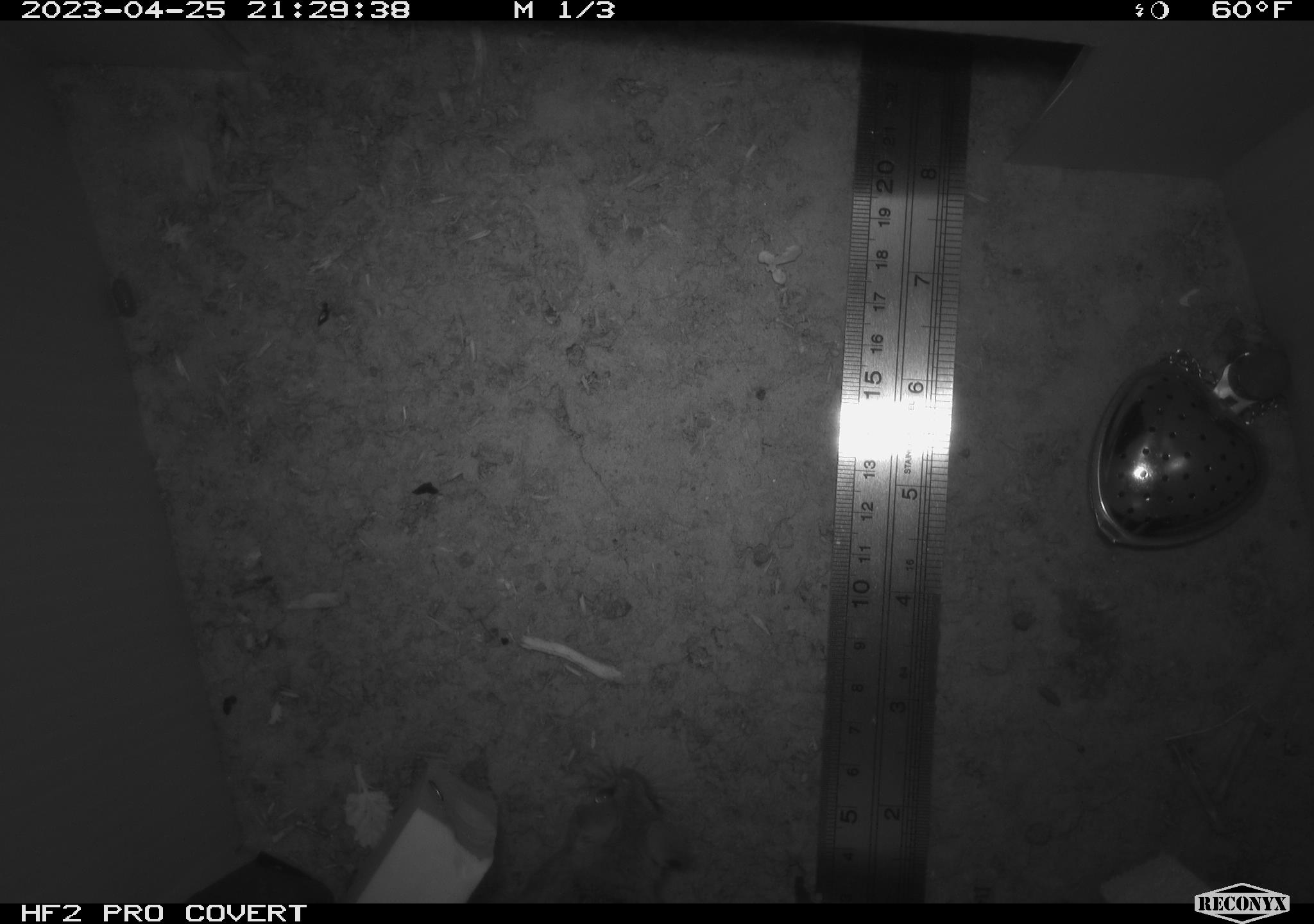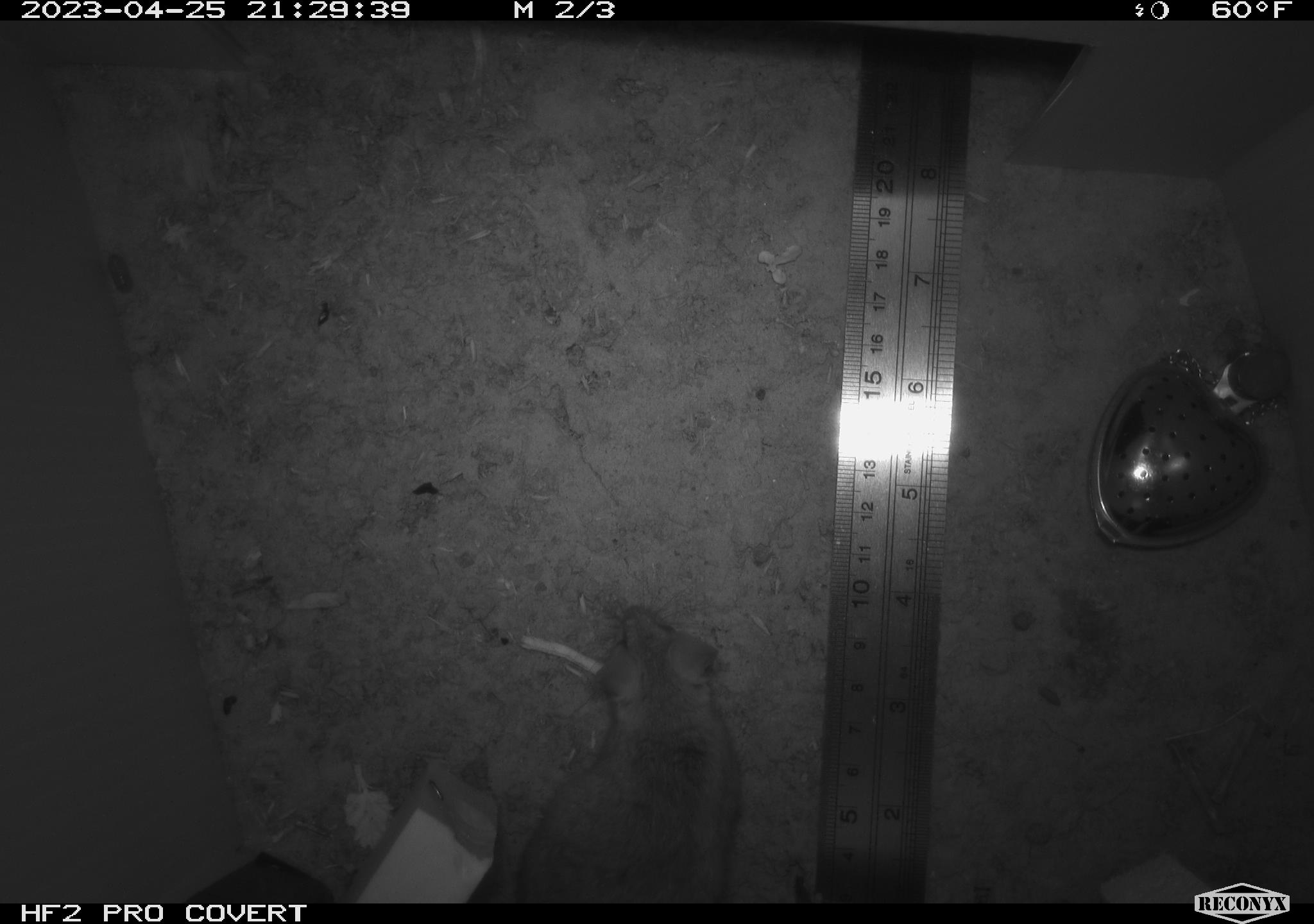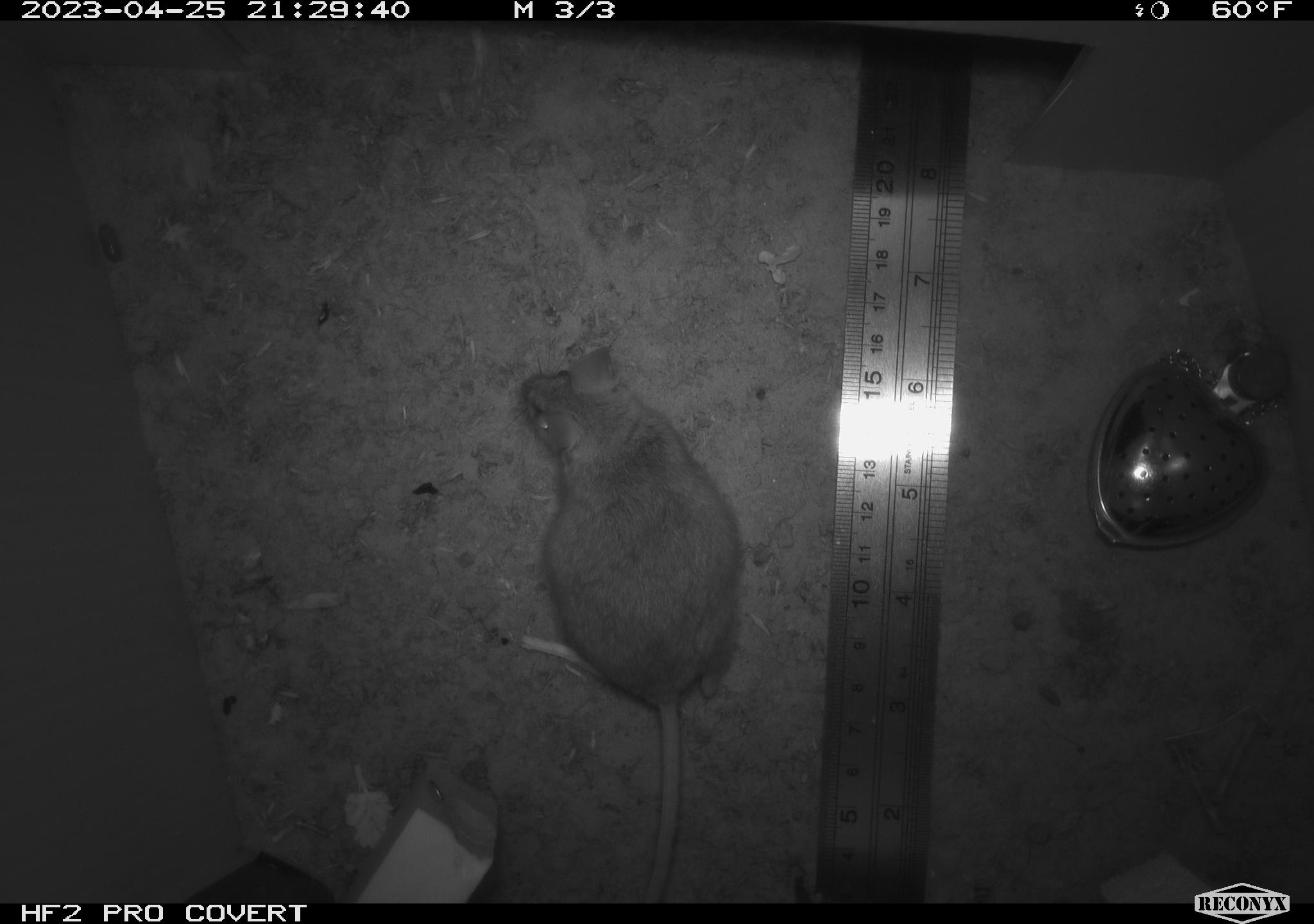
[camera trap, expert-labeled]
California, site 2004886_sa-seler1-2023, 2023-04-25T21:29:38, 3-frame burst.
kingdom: Animalia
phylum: Chordata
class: Mammalia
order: Rodentia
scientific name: Rodentia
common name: mouse species